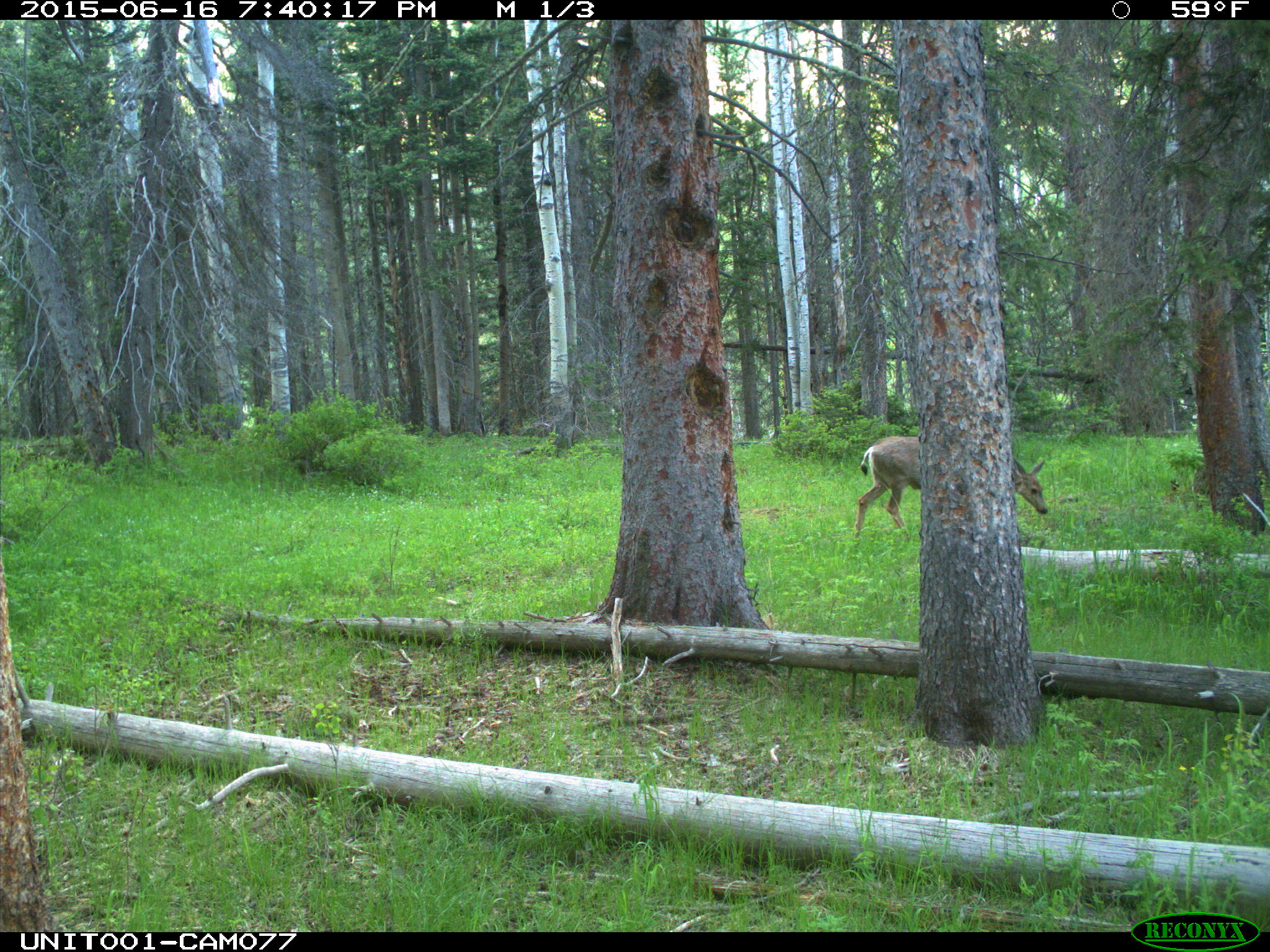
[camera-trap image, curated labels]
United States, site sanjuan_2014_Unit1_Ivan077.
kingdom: Animalia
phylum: Chordata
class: Mammalia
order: Artiodactyla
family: Cervidae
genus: Odocoileus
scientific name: Odocoileus hemionus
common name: mule deer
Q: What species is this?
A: Odocoileus hemionus (mule deer).